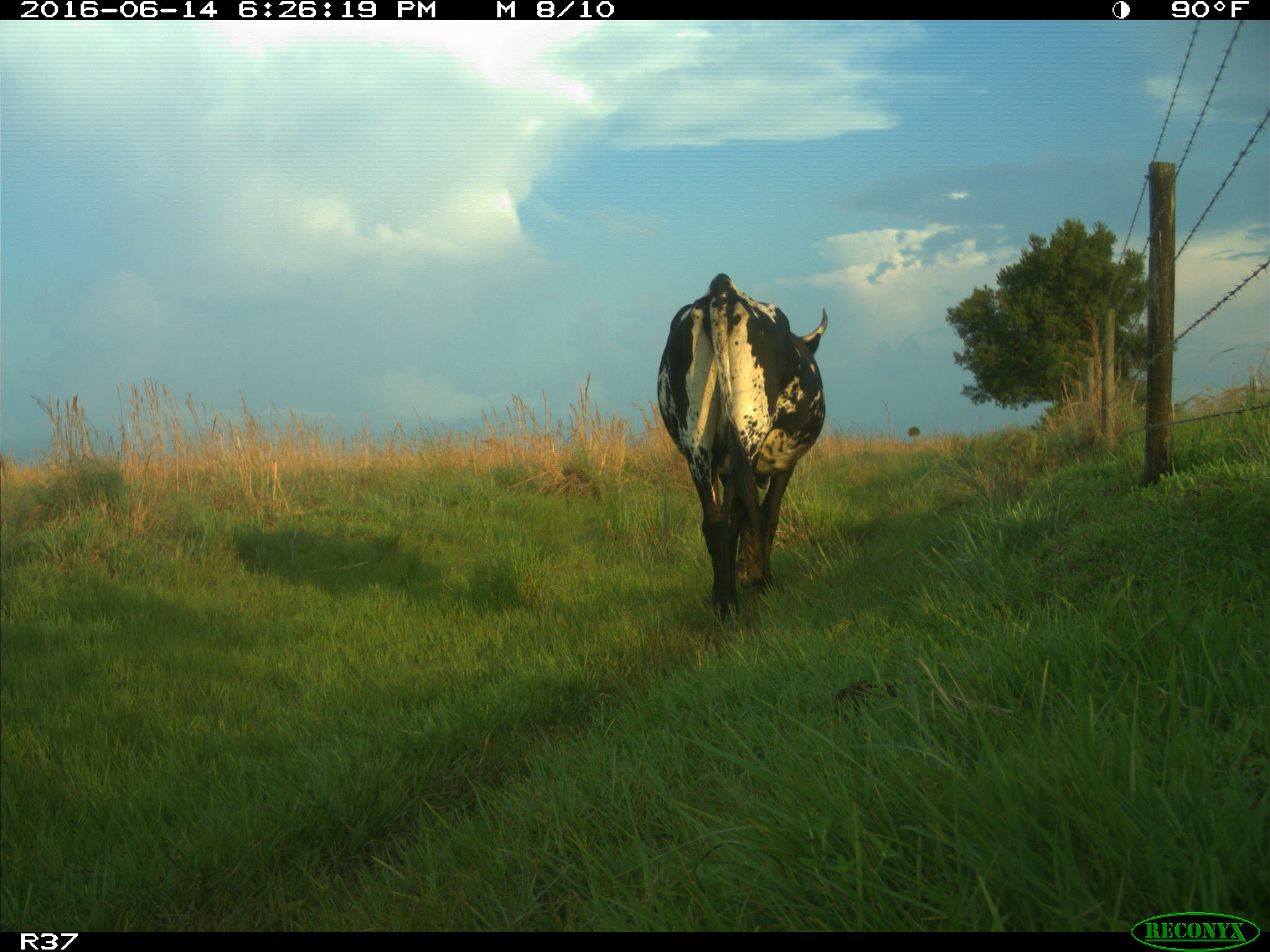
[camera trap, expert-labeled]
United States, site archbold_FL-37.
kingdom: Animalia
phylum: Chordata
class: Mammalia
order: Artiodactyla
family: Bovidae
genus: Bos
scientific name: Bos taurus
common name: domestic cow